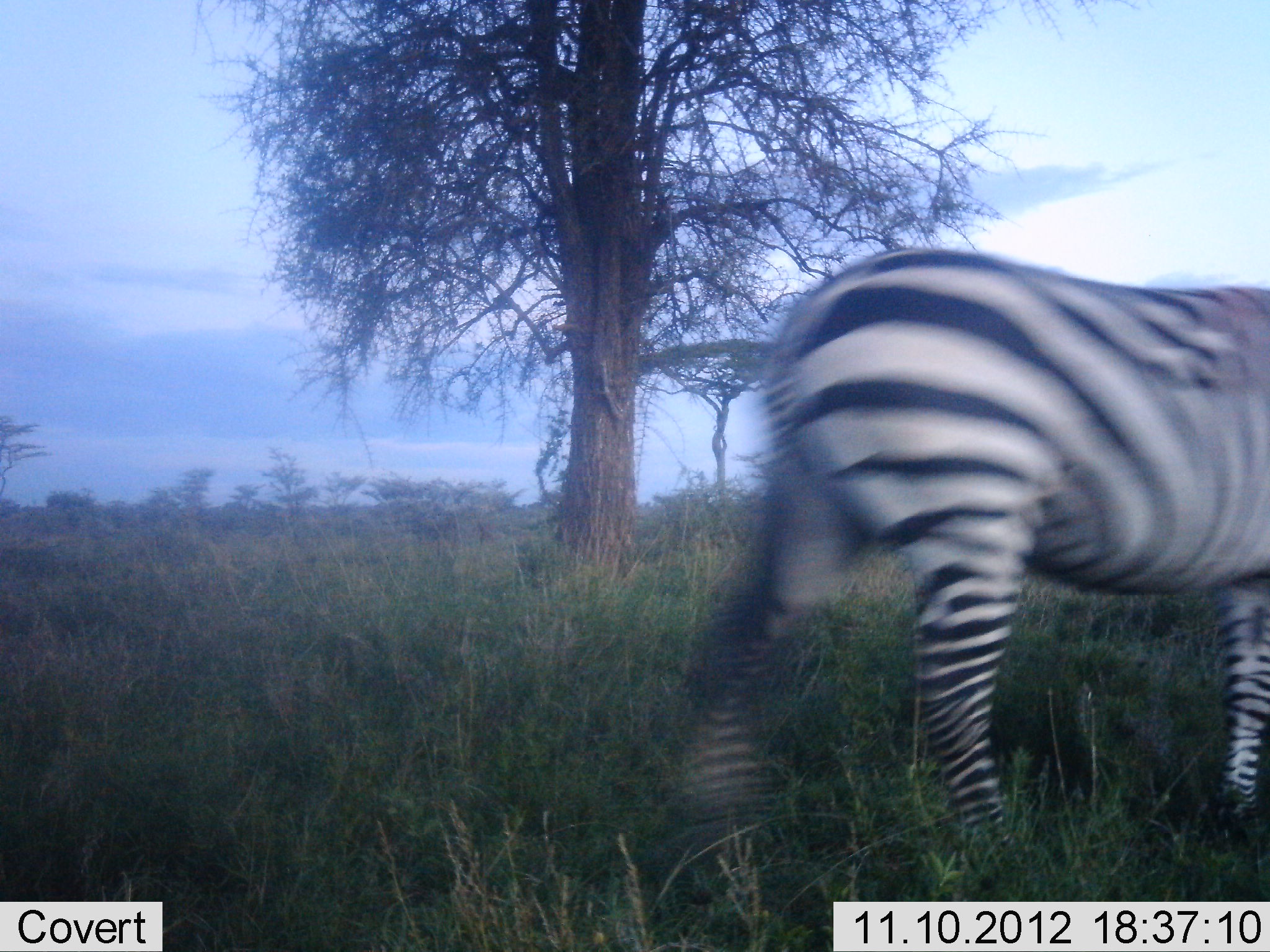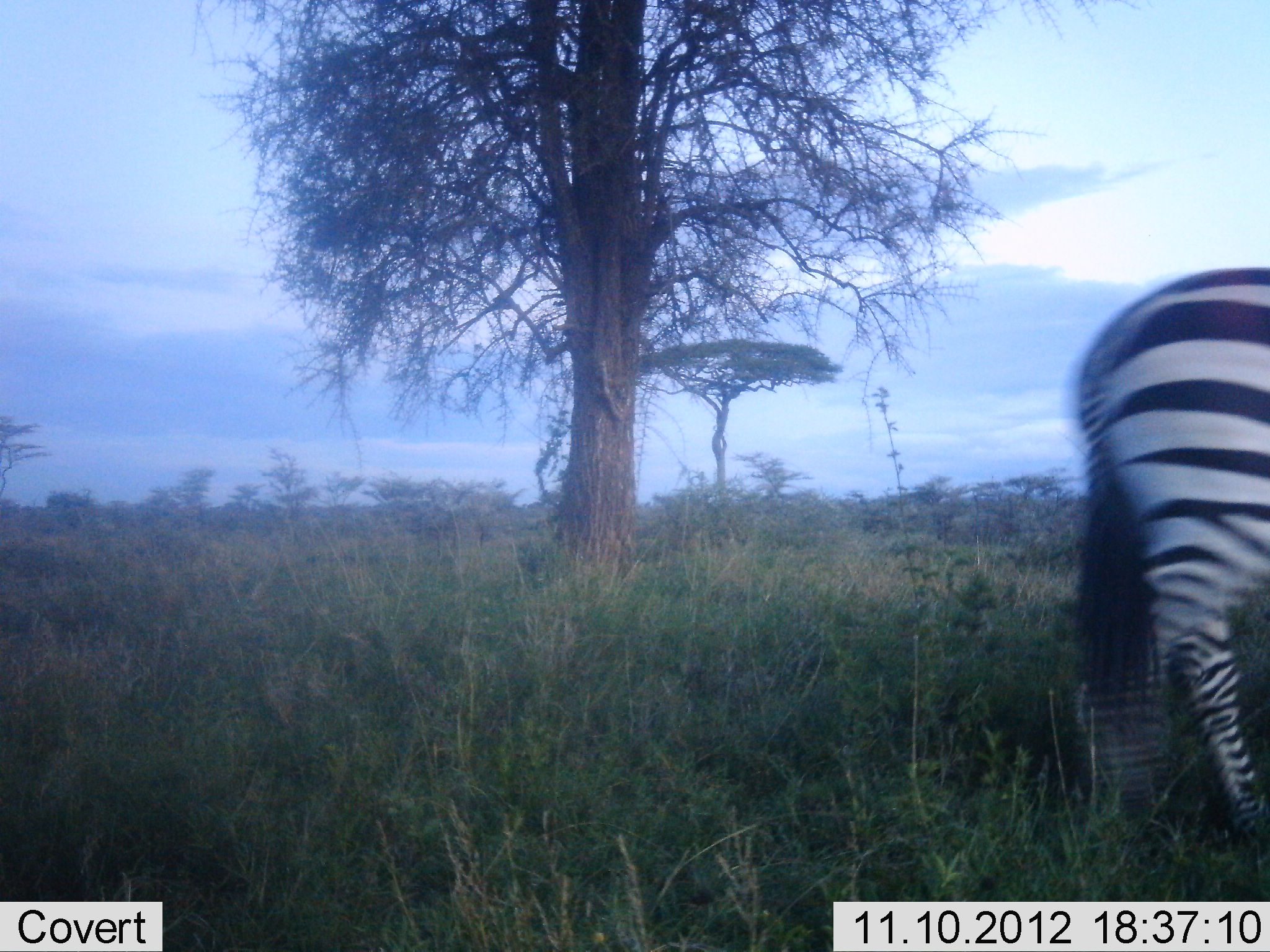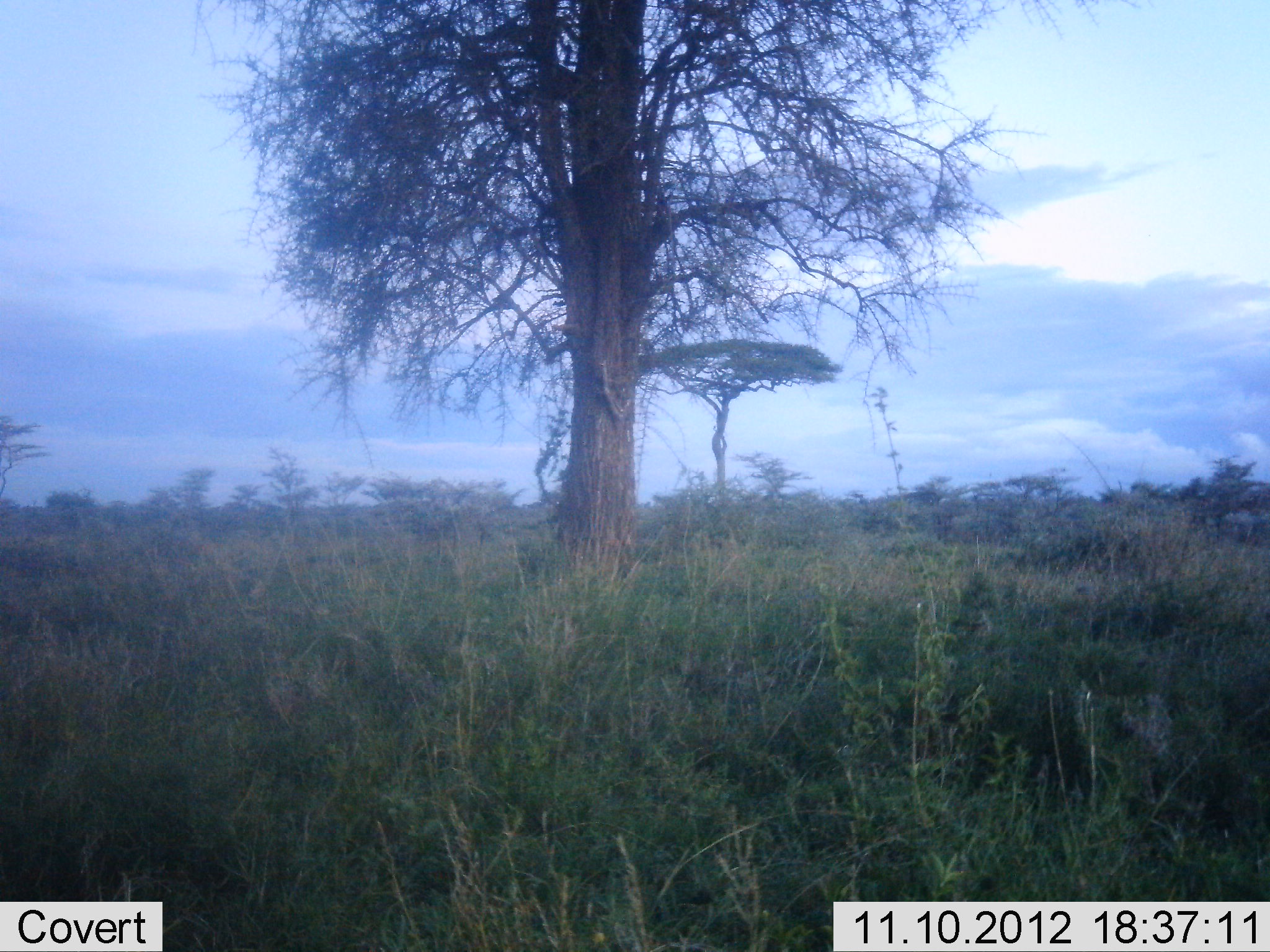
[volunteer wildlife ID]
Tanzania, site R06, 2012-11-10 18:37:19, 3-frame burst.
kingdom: Animalia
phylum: Chordata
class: Mammalia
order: Perissodactyla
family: Equidae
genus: Equus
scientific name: Equus quagga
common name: plains zebra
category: zebra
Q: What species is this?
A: Zebra (plains zebra) (Equus quagga).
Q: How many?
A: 1.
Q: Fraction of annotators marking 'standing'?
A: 0%.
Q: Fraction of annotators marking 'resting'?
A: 0%.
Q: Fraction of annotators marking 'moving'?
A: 100%.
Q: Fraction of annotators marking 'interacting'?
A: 0%.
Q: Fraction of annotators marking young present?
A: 0%.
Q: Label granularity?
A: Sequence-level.